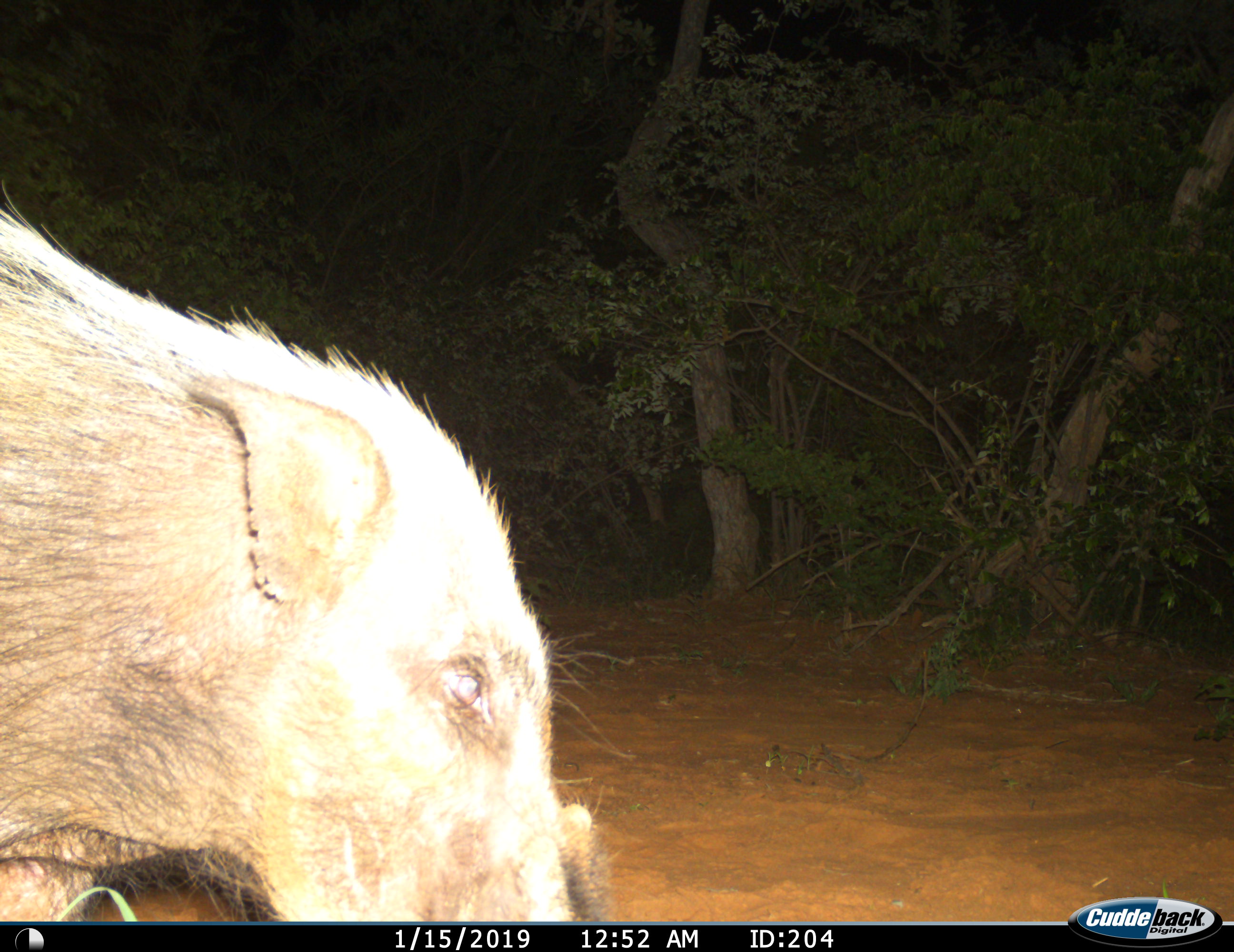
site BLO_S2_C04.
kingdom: Animalia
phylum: Chordata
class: Mammalia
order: Artiodactyla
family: Suidae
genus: Phacochoerus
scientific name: Phacochoerus africanus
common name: warthog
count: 1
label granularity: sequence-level